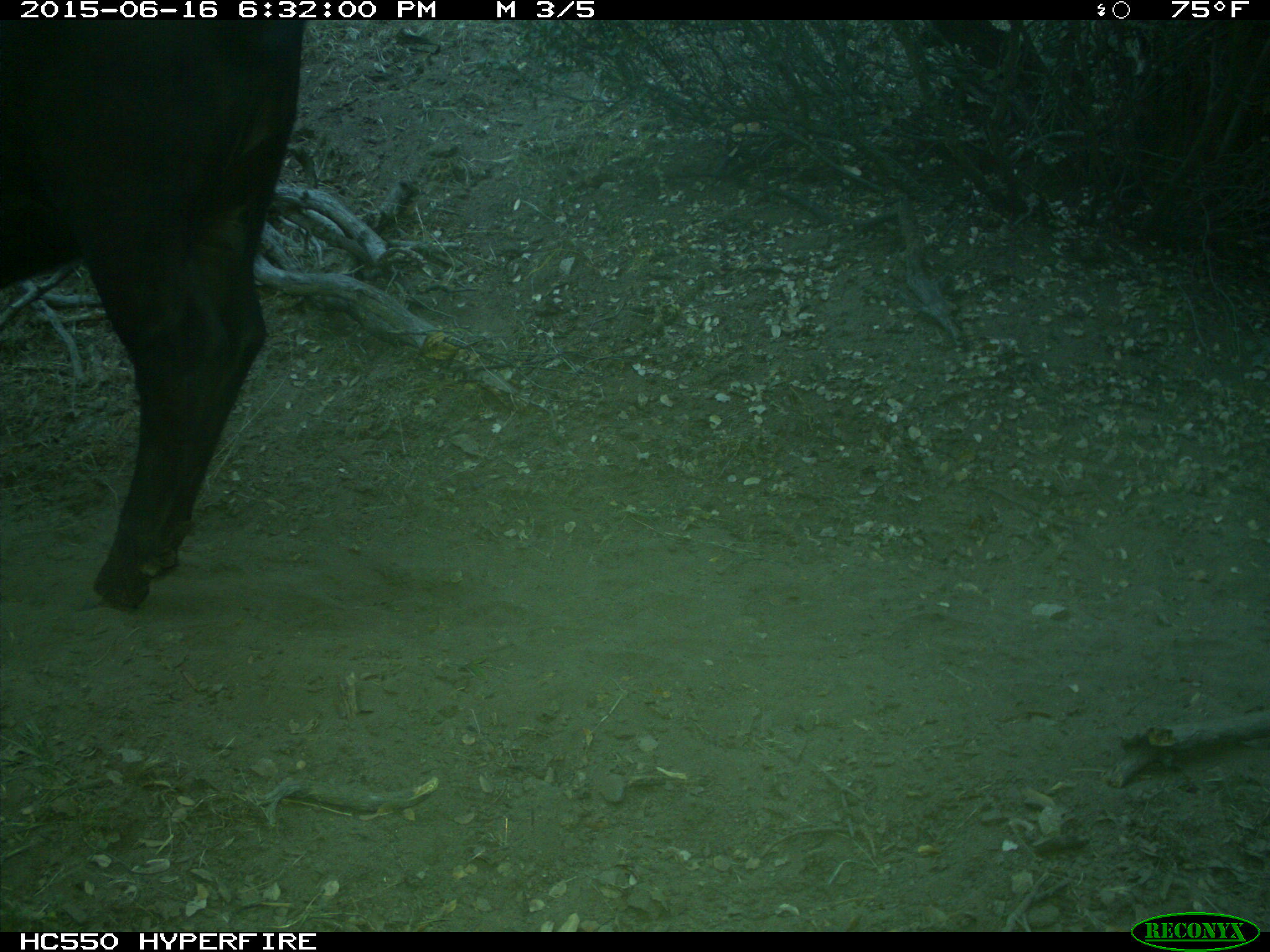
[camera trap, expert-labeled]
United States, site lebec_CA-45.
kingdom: Animalia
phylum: Chordata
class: Mammalia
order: Artiodactyla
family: Bovidae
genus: Bos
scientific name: Bos taurus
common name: domestic cow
Bos taurus (domestic cow).